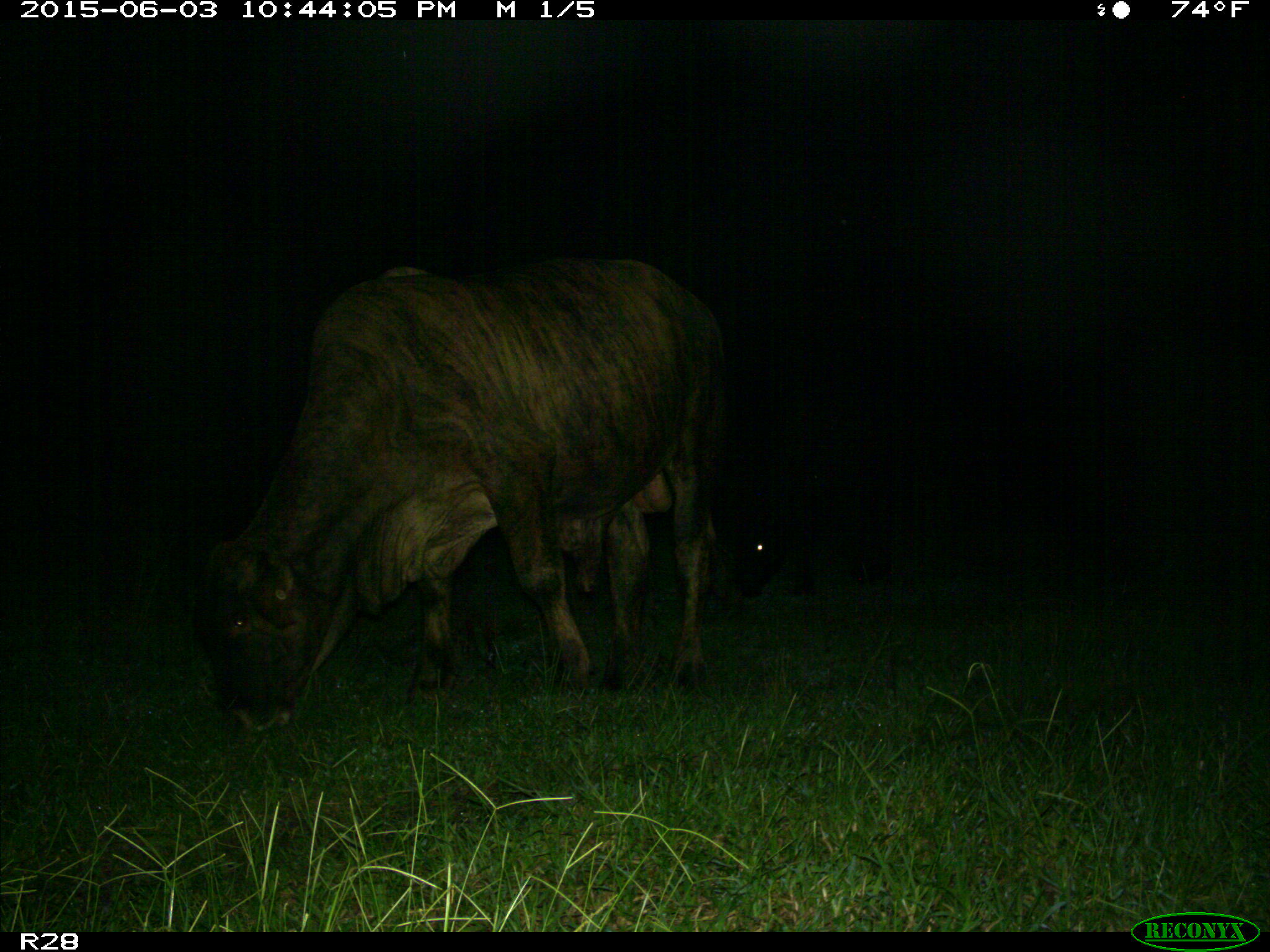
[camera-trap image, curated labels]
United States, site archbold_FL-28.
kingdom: Animalia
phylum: Chordata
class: Mammalia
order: Artiodactyla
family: Bovidae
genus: Bos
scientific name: Bos taurus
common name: domestic cow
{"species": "Bos taurus (domestic cow)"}